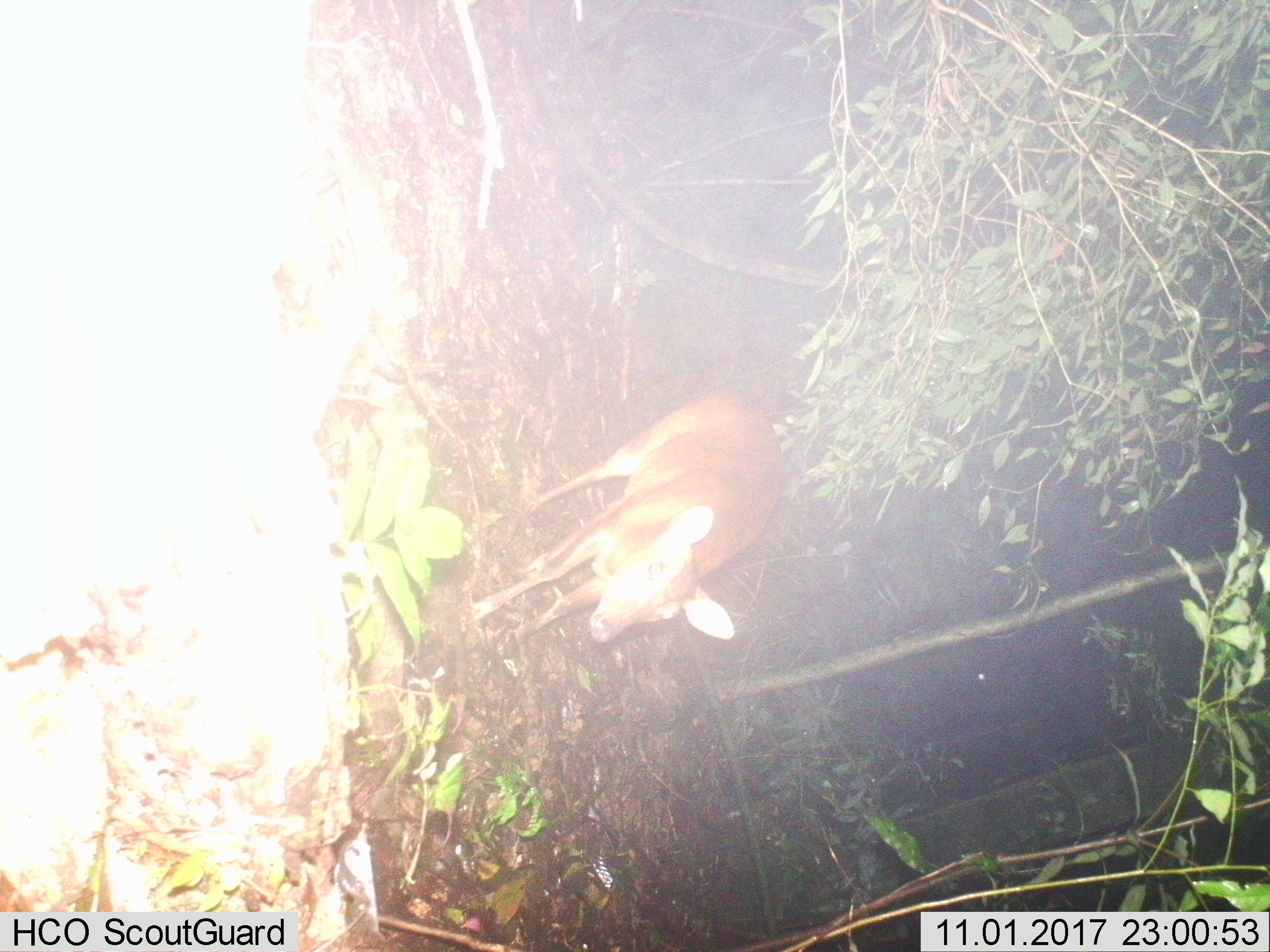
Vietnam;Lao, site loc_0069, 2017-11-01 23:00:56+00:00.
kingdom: Animalia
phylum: Chordata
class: Mammalia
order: Artiodactyla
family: Cervidae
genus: Muntiacus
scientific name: Muntiacus vuquangensis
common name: large-antlered muntjac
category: large antlered muntjac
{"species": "large antlered muntjac (large-antlered muntjac) (Muntiacus vuquangensis)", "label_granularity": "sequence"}